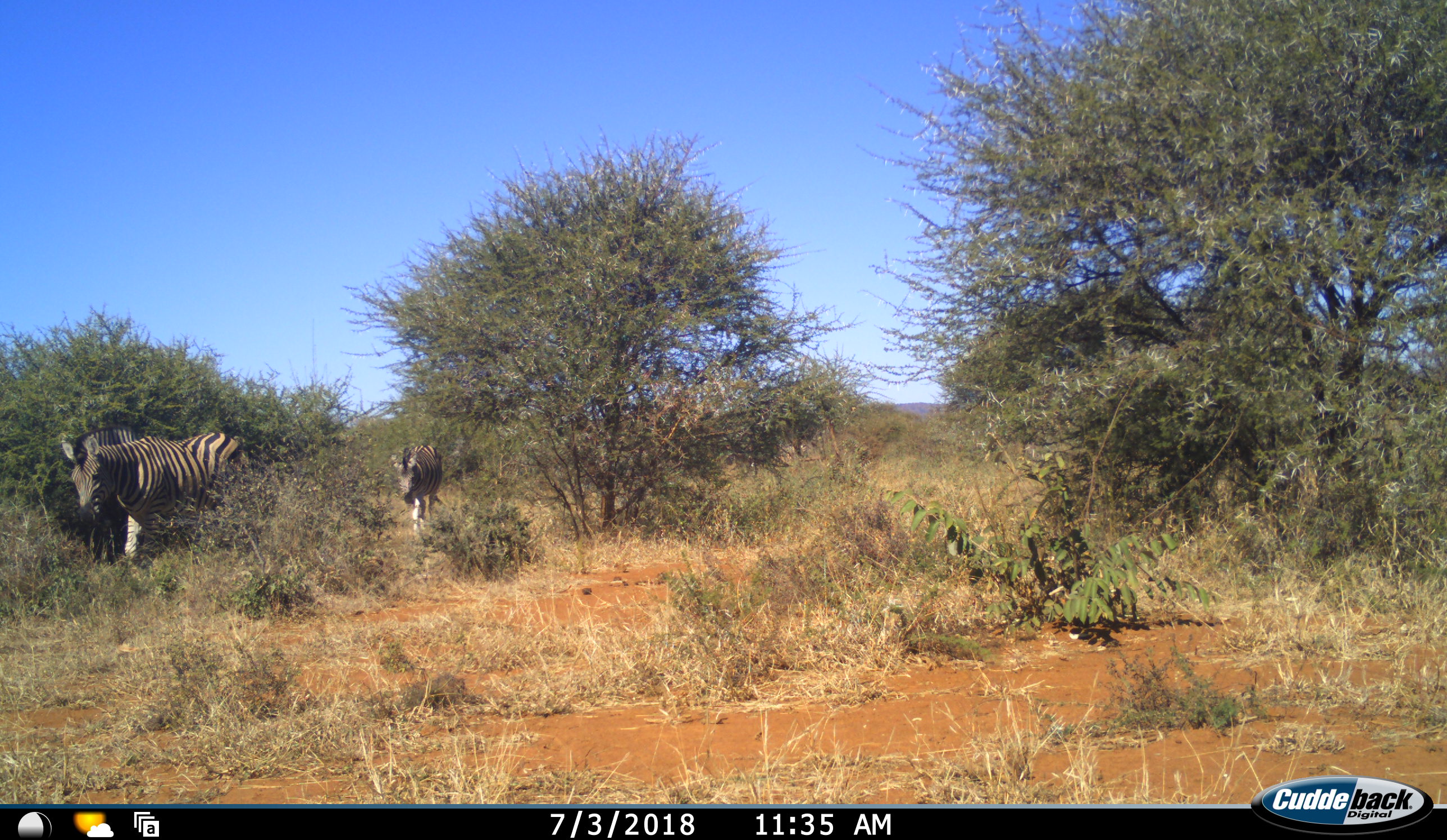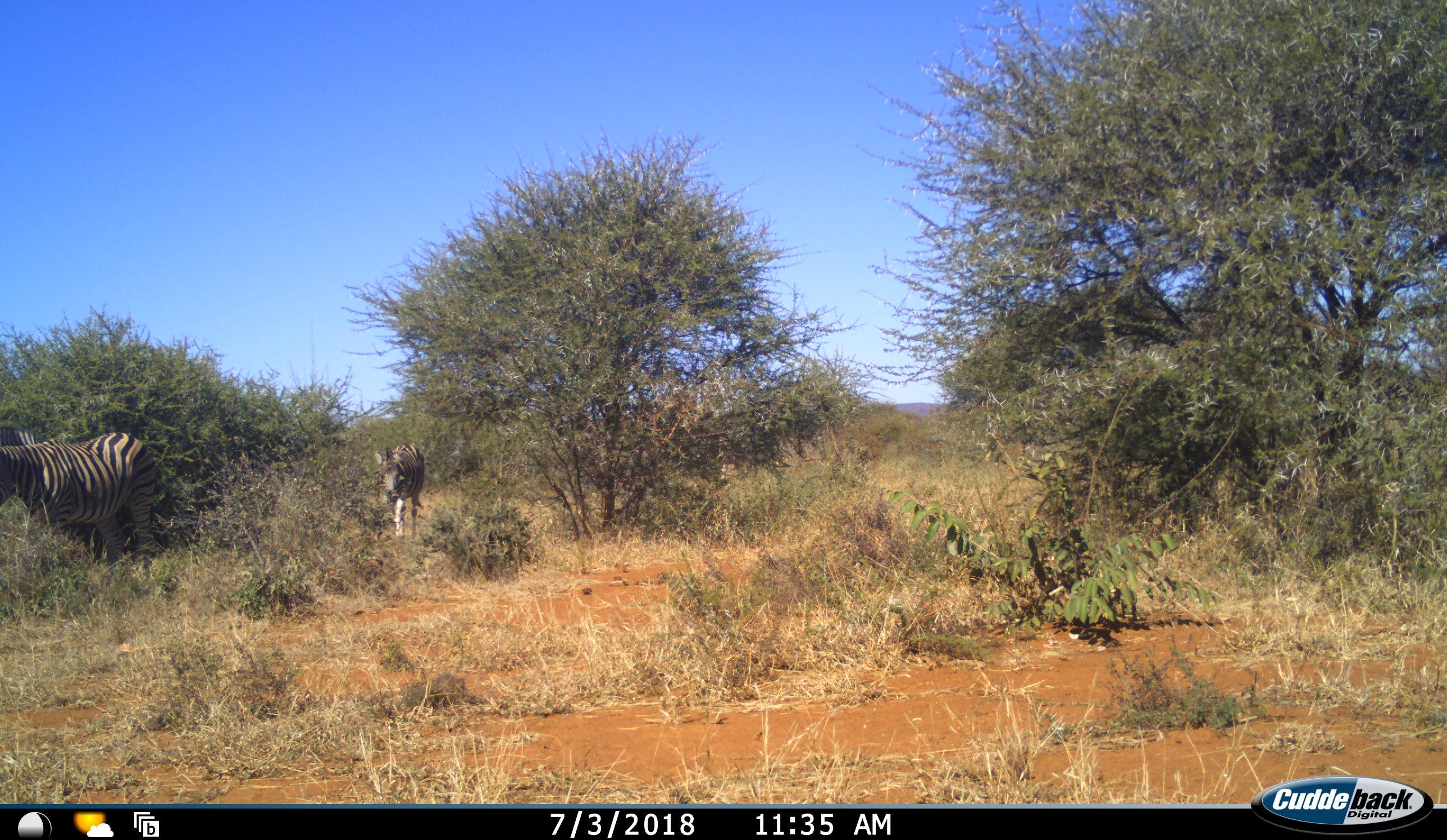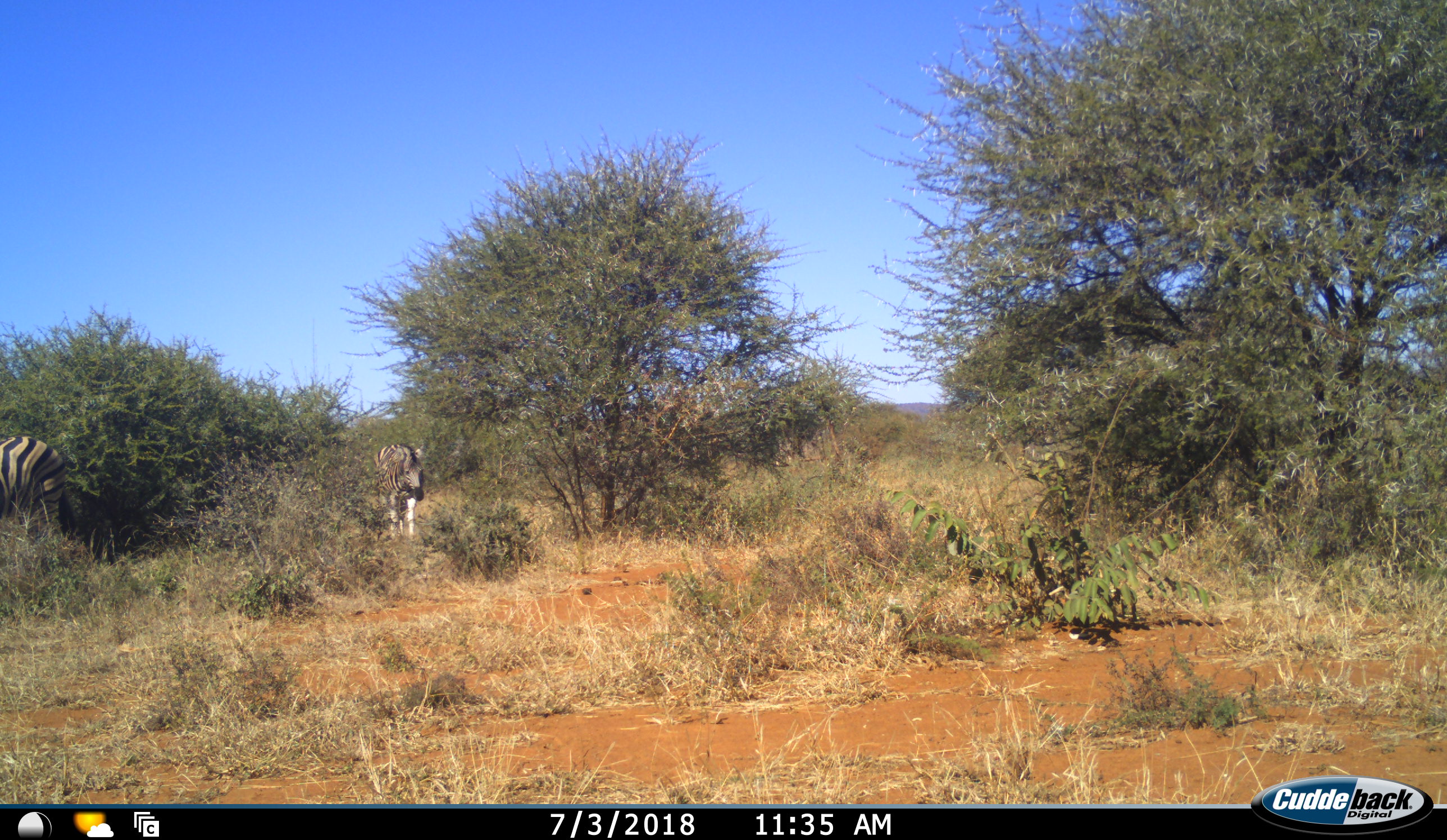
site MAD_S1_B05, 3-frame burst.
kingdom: Animalia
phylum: Chordata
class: Mammalia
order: Perissodactyla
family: Equidae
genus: Equus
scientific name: Equus quagga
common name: plains zebra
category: zebraplains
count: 2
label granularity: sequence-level